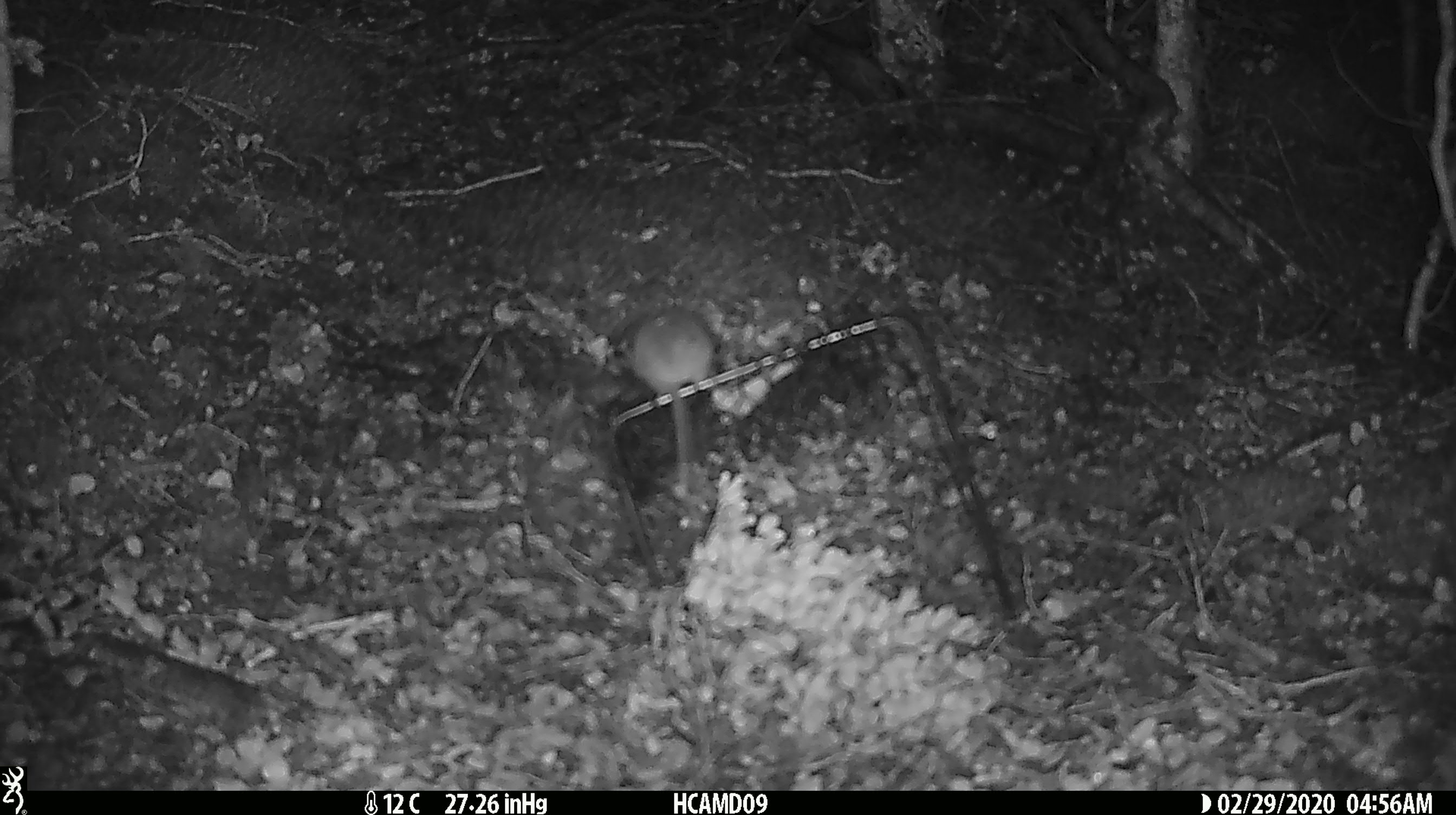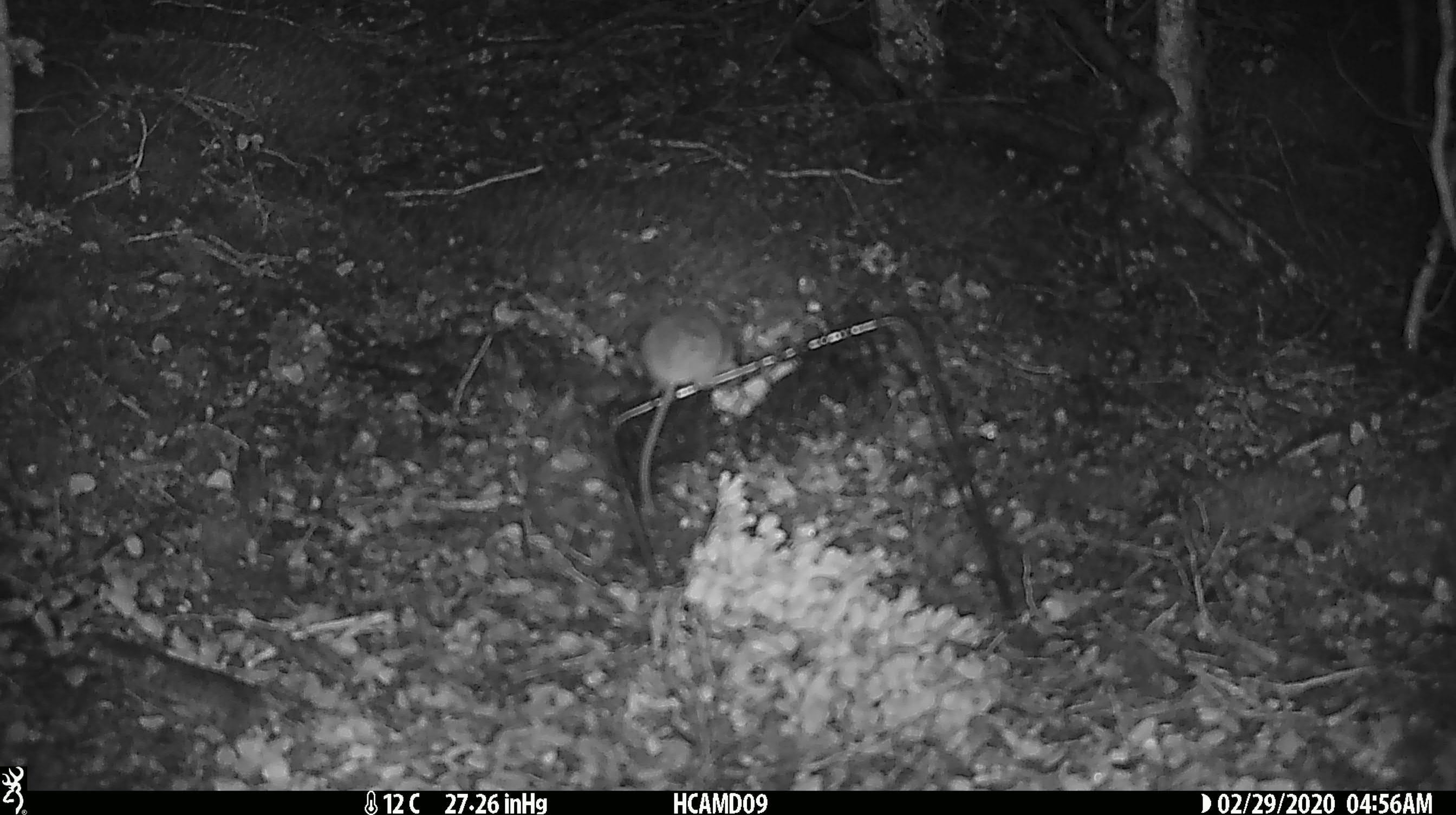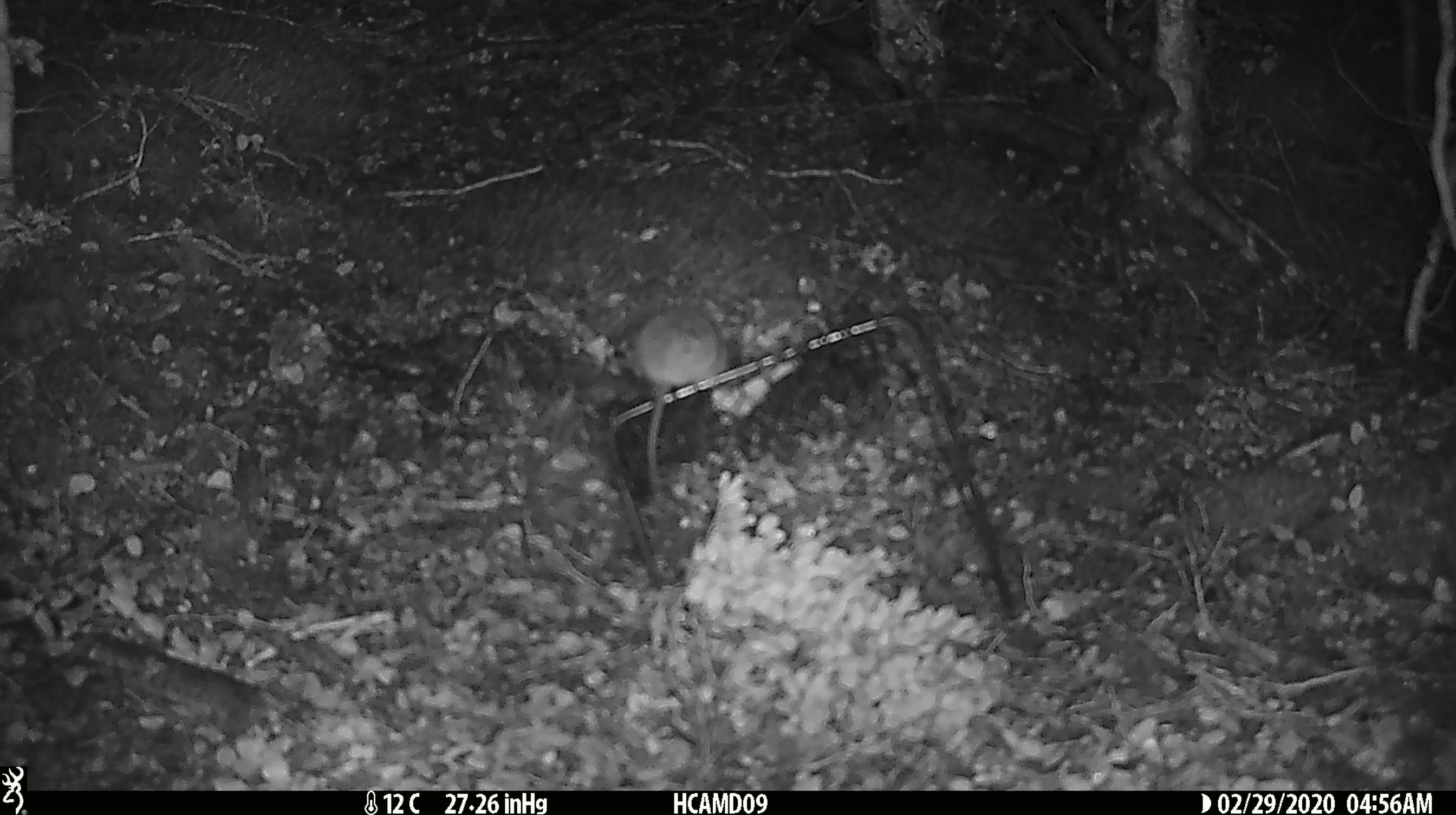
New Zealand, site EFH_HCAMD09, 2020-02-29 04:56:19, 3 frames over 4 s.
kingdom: Animalia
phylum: Chordata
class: Mammalia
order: Rodentia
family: Muridae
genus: Mus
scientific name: Mus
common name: mouse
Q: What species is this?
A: Mouse (Mus).